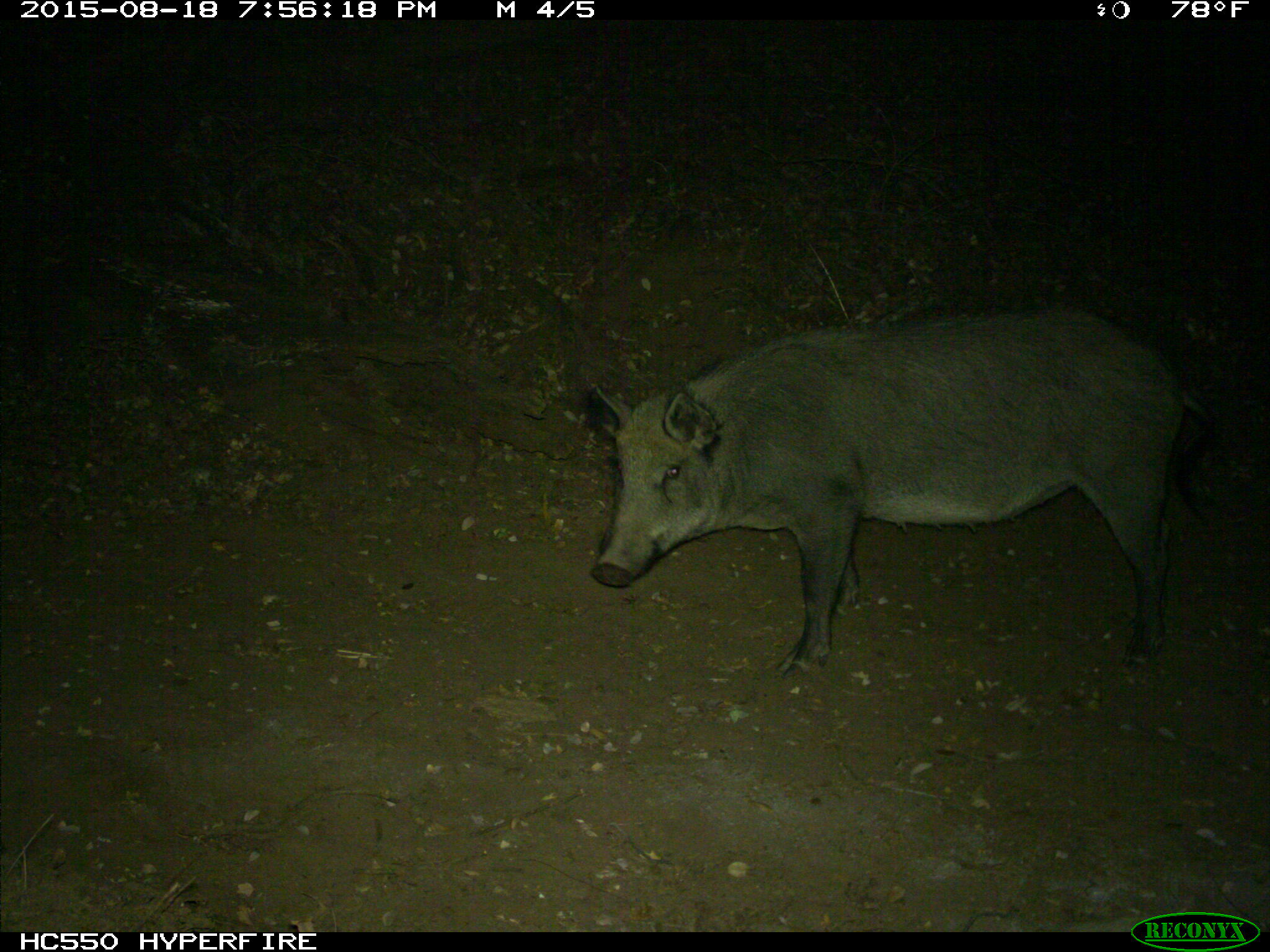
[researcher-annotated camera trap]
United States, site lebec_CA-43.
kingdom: Animalia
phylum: Chordata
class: Mammalia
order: Artiodactyla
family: Suidae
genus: Sus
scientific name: Sus scrofa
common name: wild boar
Sus scrofa (wild boar).